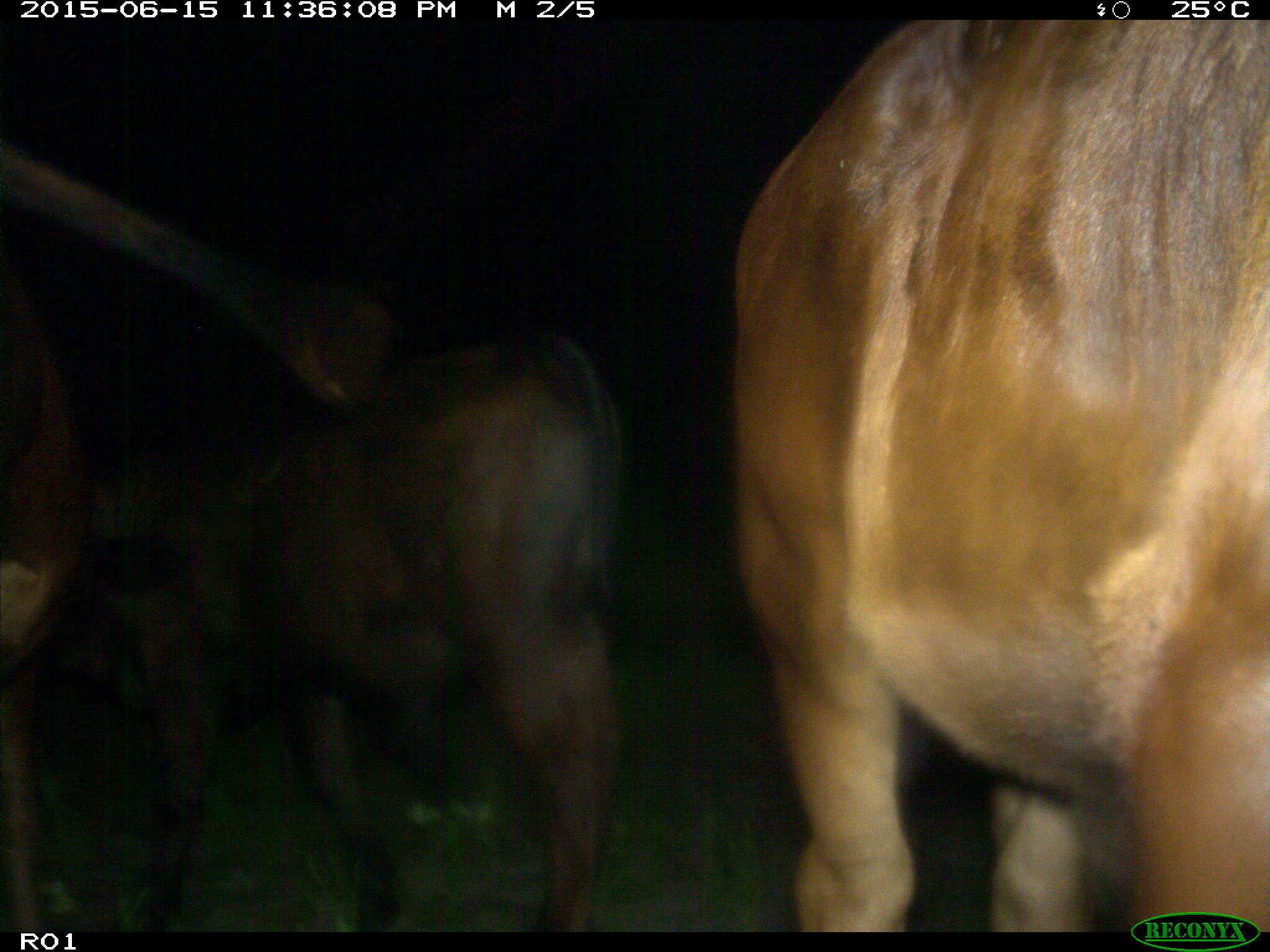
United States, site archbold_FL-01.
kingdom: Animalia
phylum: Chordata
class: Mammalia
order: Artiodactyla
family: Bovidae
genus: Bos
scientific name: Bos taurus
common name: domestic cow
Bos taurus (domestic cow).